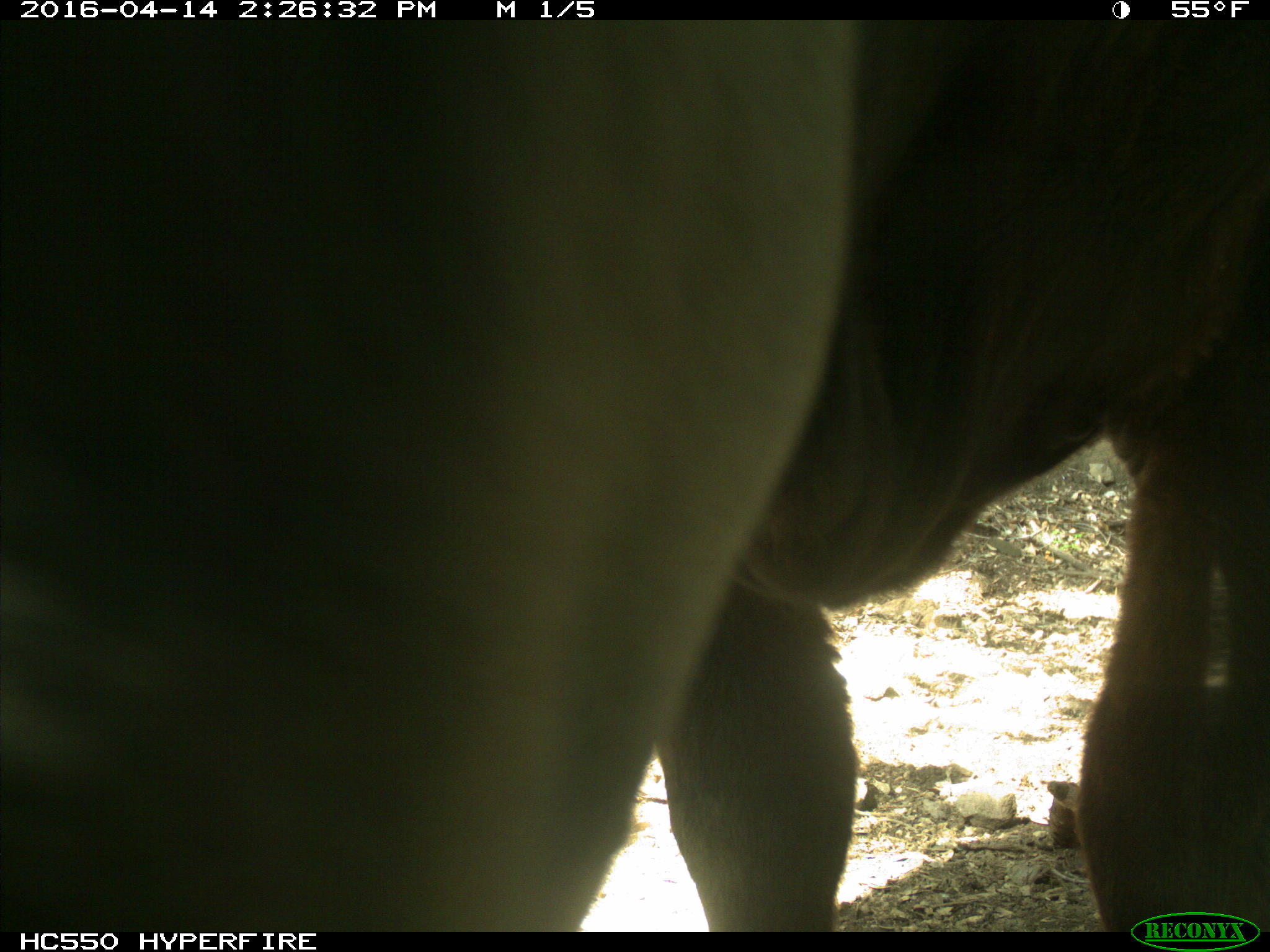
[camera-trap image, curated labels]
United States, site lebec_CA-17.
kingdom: Animalia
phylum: Chordata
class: Mammalia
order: Artiodactyla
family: Bovidae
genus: Bos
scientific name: Bos taurus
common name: domestic cow